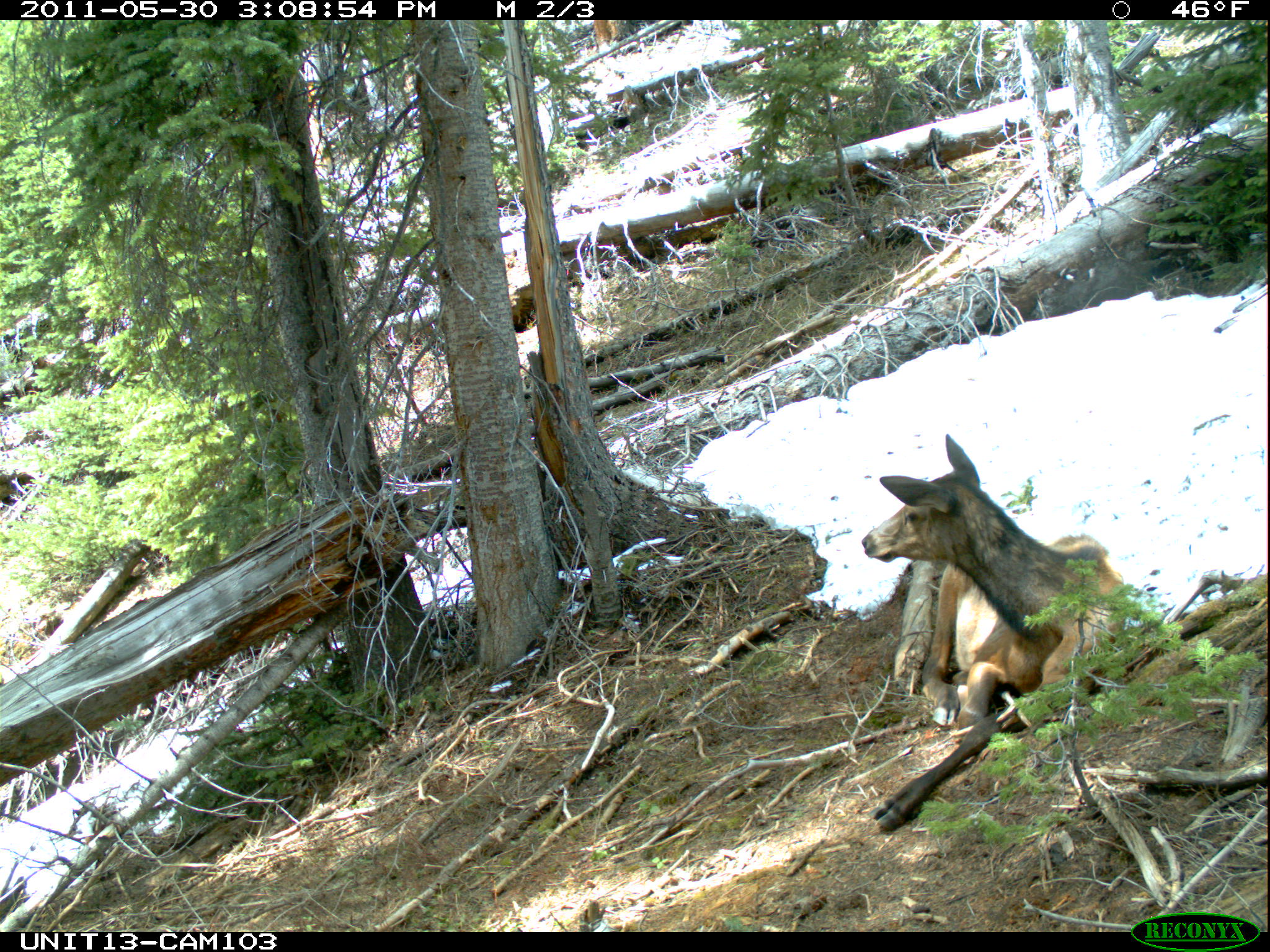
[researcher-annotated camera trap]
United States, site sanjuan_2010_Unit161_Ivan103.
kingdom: Animalia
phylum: Chordata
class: Mammalia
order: Artiodactyla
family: Cervidae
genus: Cervus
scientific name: Cervus elaphus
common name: red deer